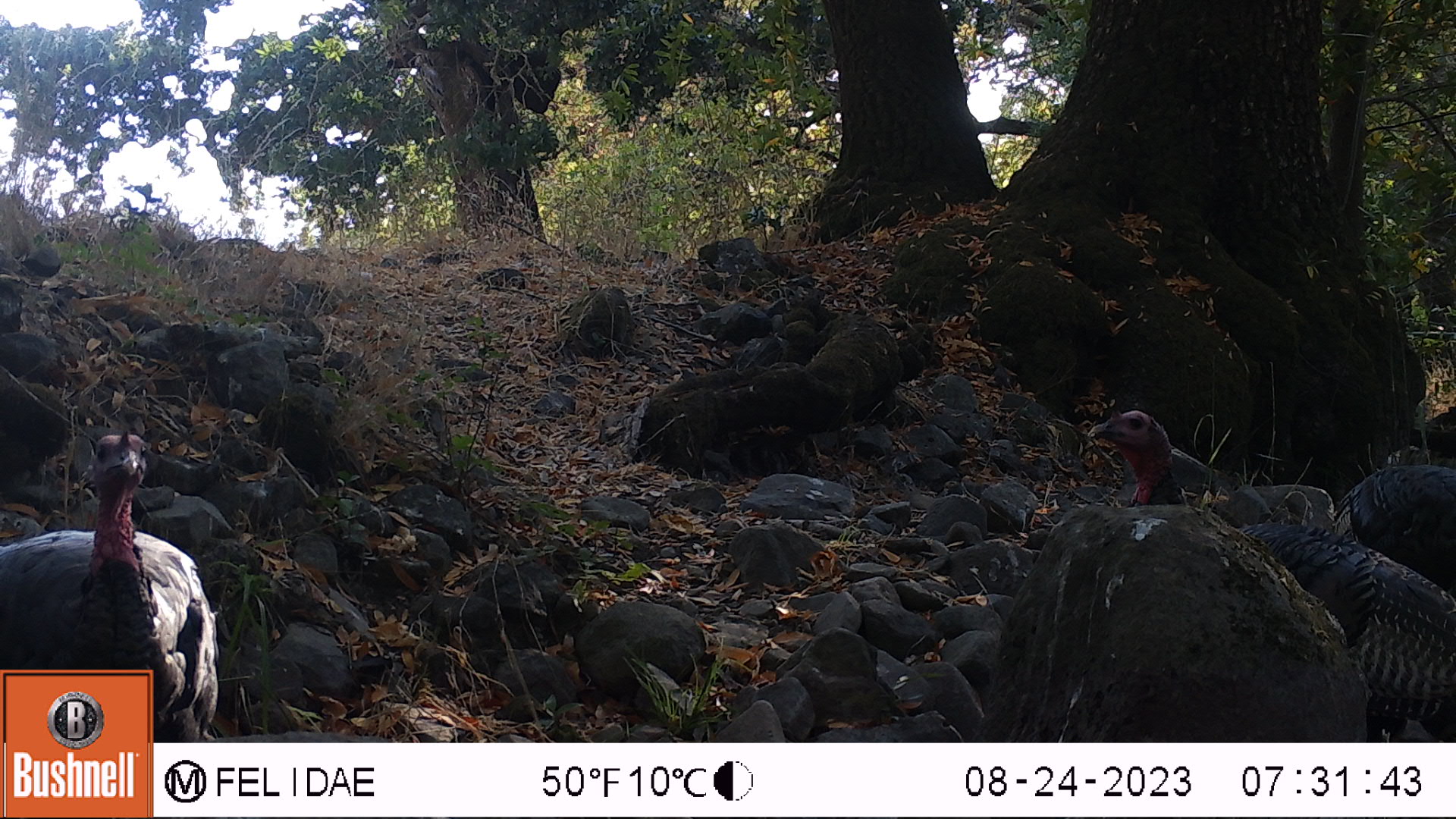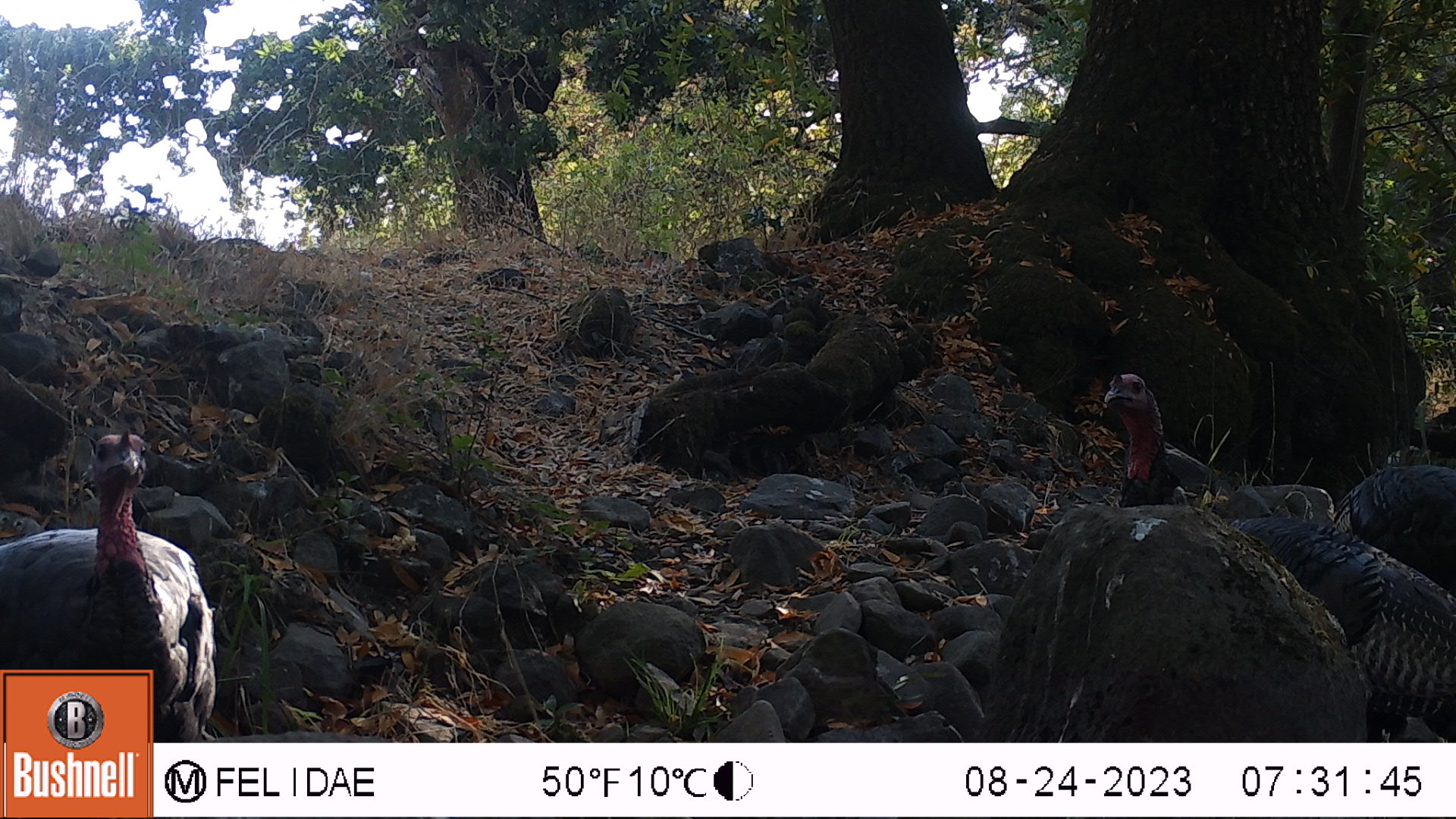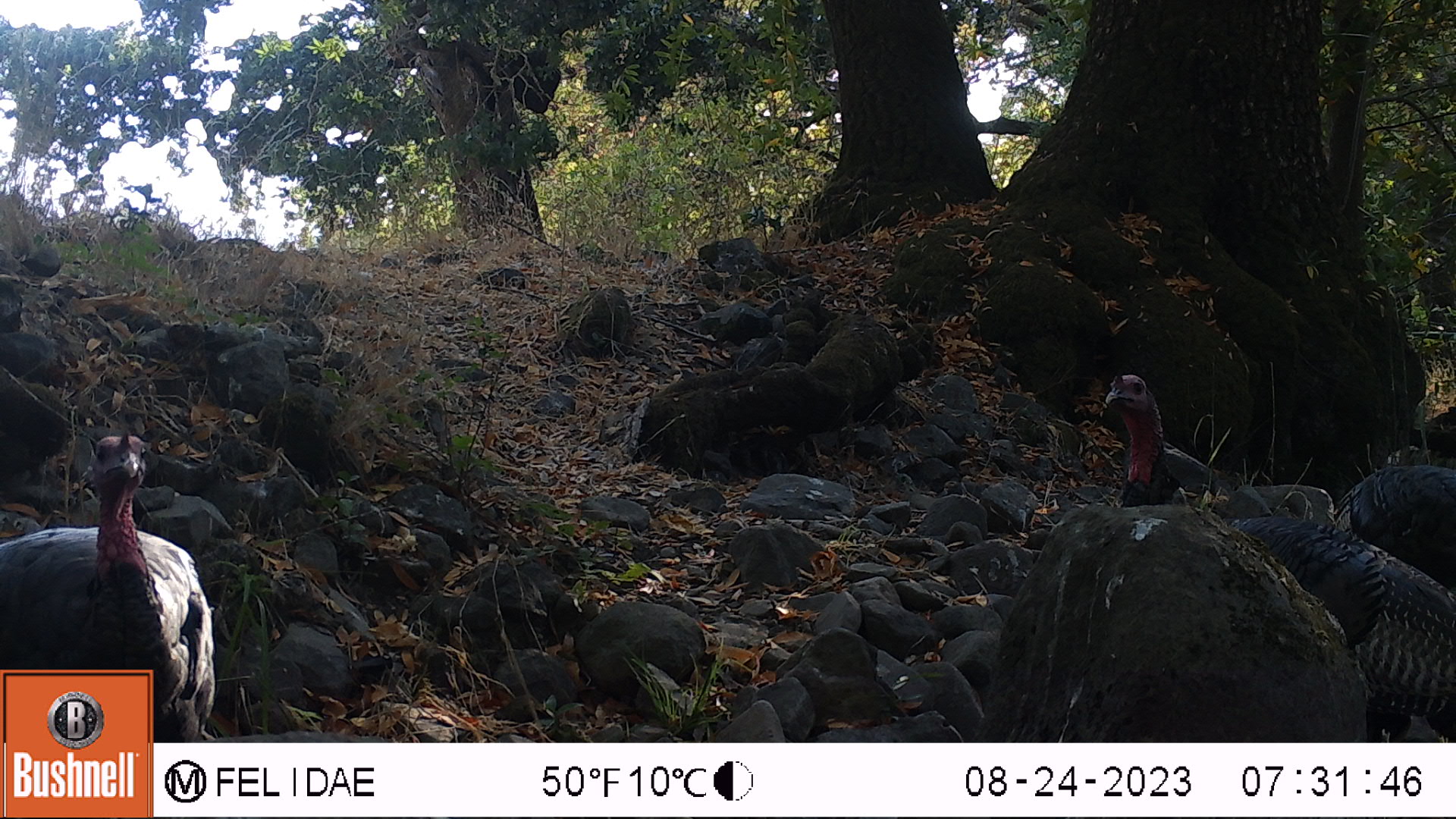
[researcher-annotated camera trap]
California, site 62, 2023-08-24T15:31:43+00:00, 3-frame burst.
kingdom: Animalia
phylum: Chordata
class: Aves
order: Galliformes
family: Phasianidae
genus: Meleagris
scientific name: Meleagris gallopavo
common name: turkey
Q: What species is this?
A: Turkey (Meleagris gallopavo).